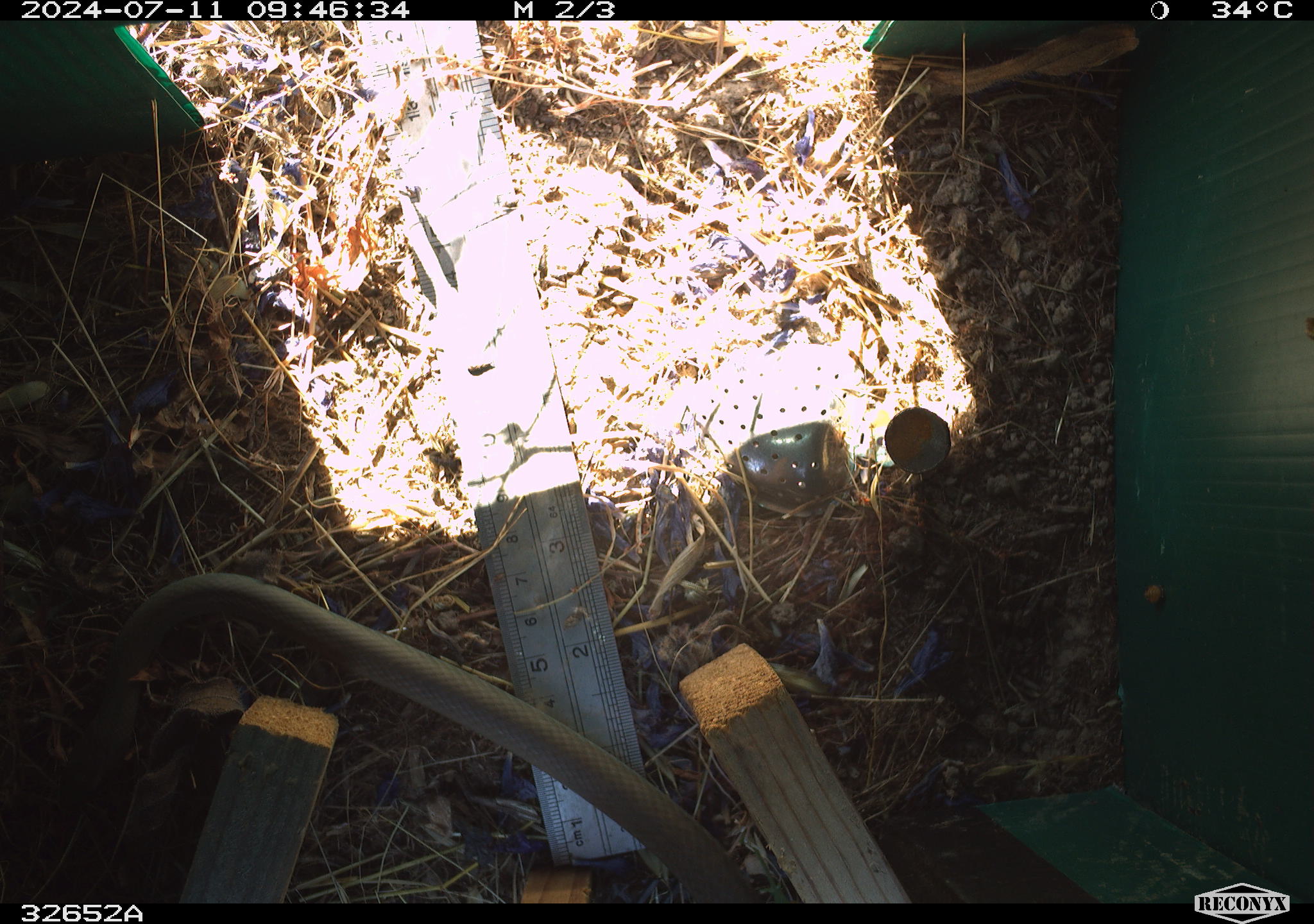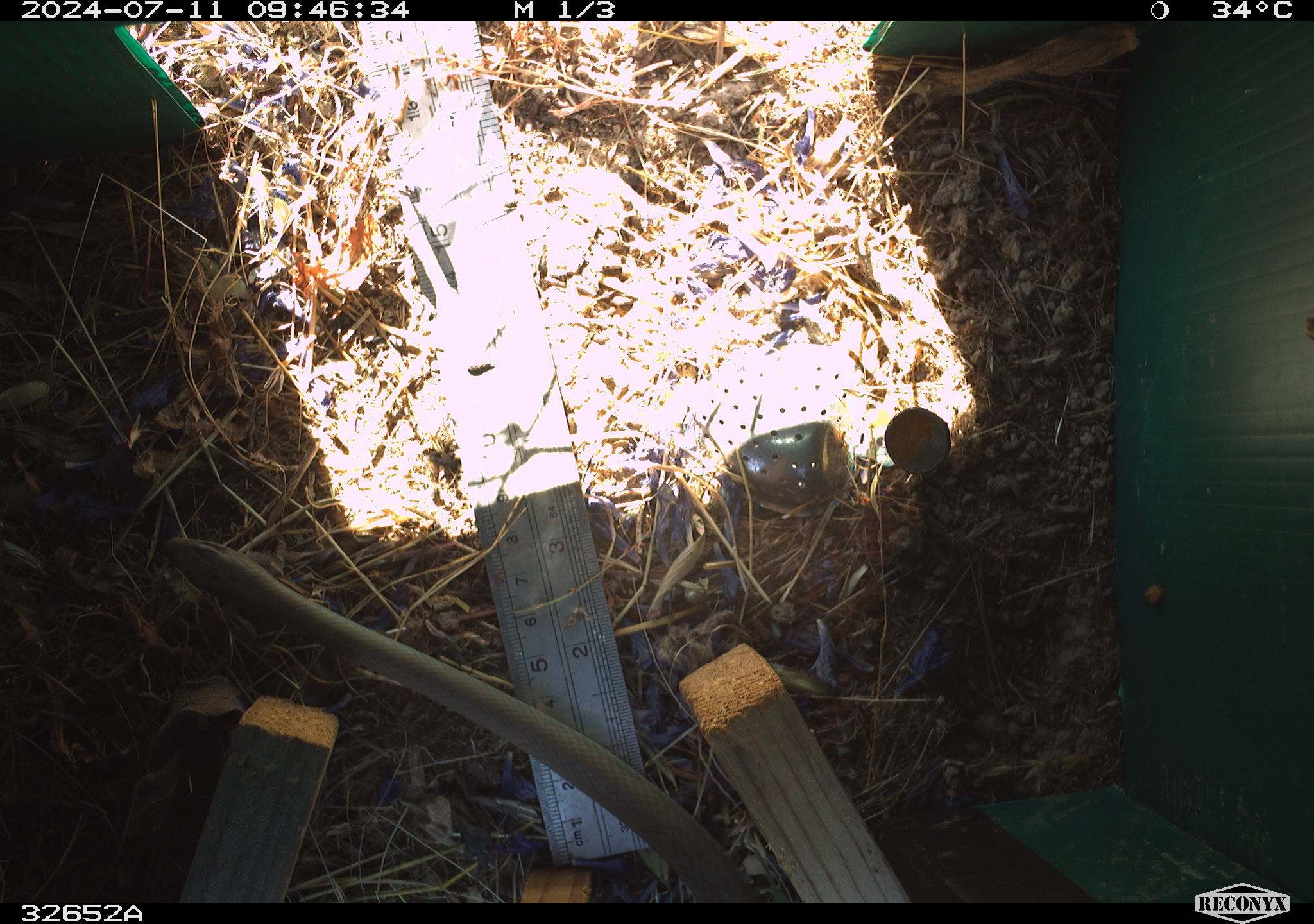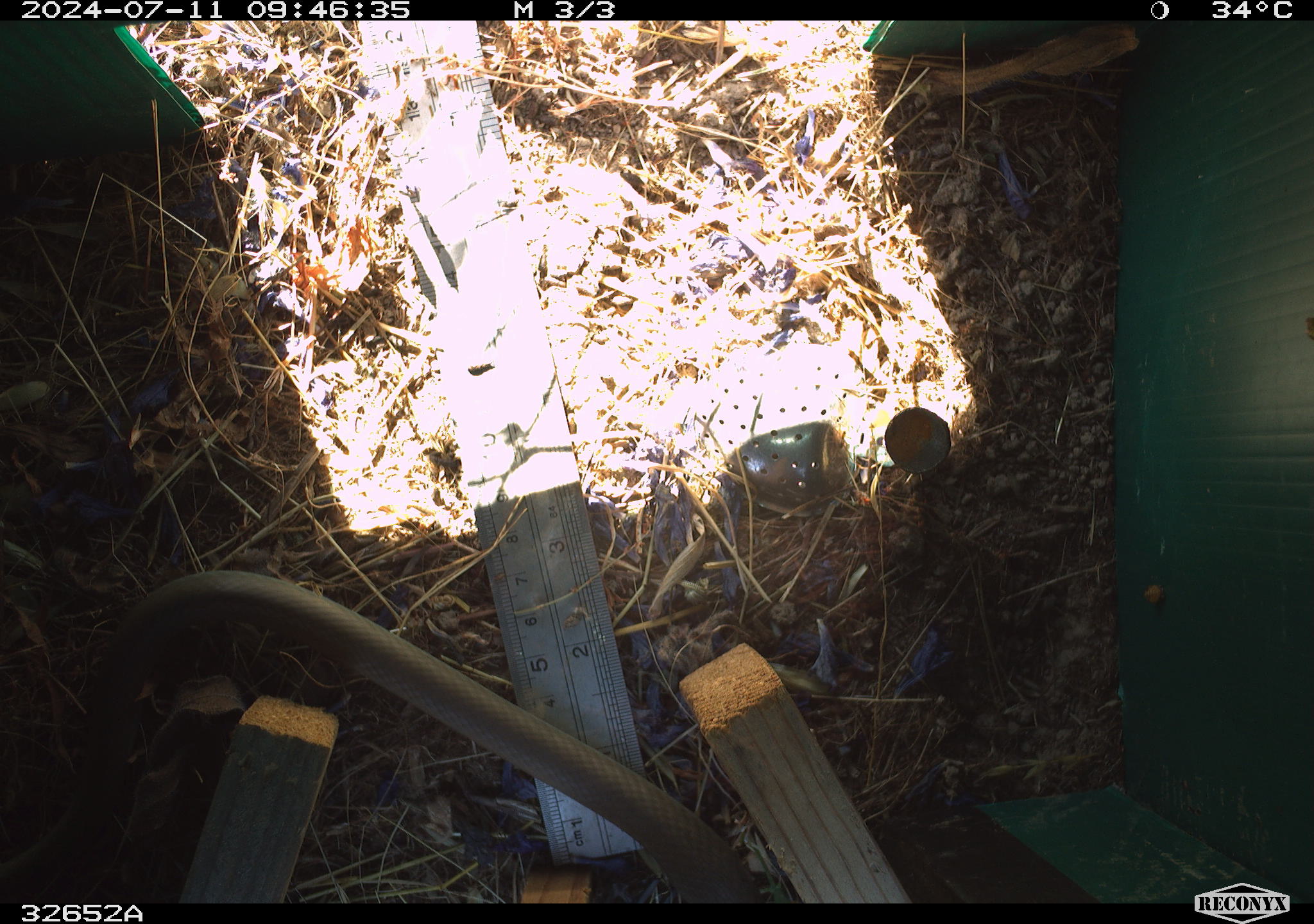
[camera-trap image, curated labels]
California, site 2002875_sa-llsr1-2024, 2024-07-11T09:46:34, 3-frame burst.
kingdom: Animalia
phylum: Chordata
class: Reptilia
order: Squamata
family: Colubridae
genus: Coluber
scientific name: Coluber constrictor mormon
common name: western yellow-bellied racer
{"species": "western yellow-bellied racer (Coluber constrictor mormon)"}